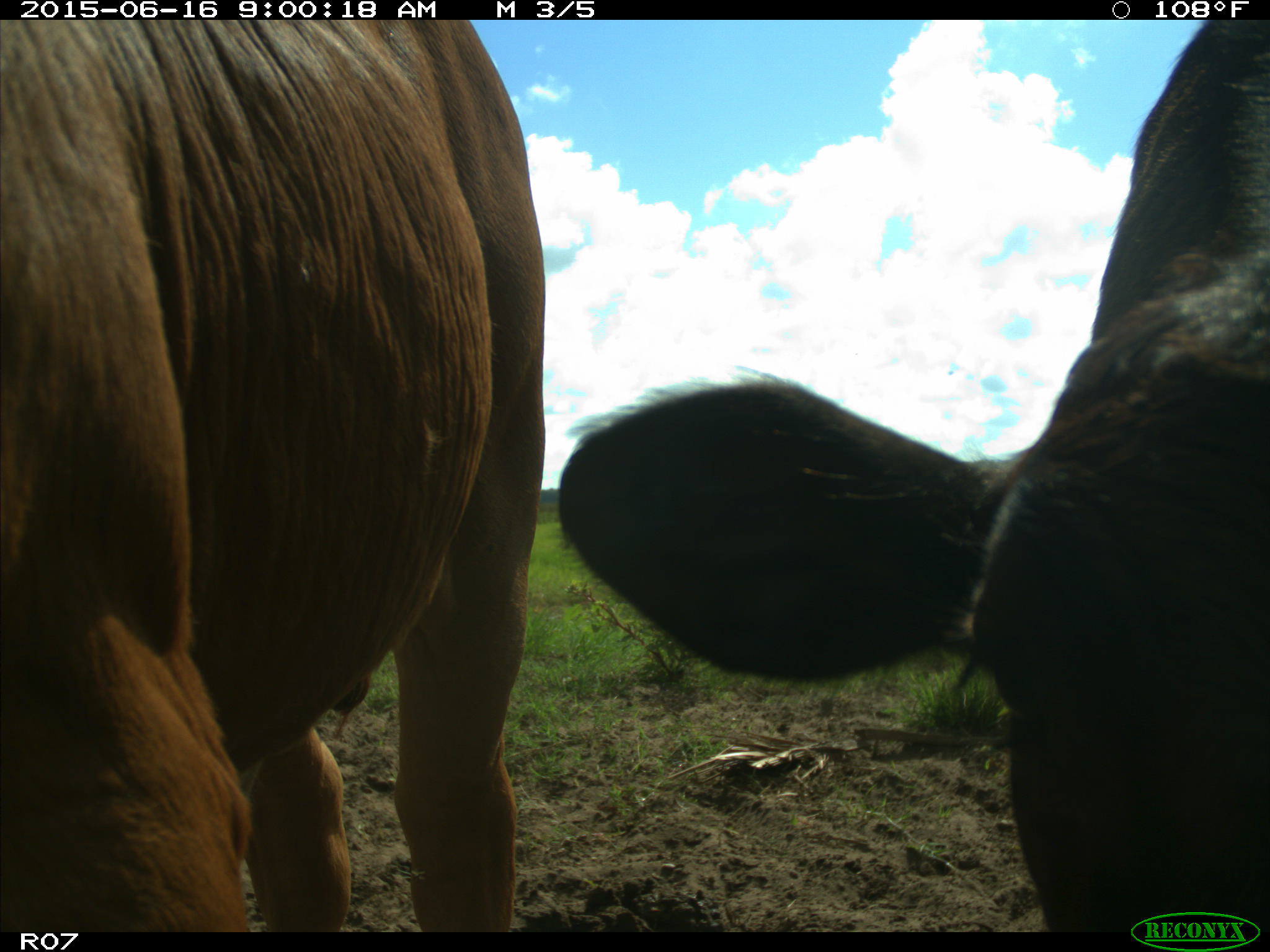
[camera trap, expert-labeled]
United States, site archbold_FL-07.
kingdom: Animalia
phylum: Chordata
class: Mammalia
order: Artiodactyla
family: Bovidae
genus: Bos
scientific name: Bos taurus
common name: domestic cow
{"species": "Bos taurus (domestic cow)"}